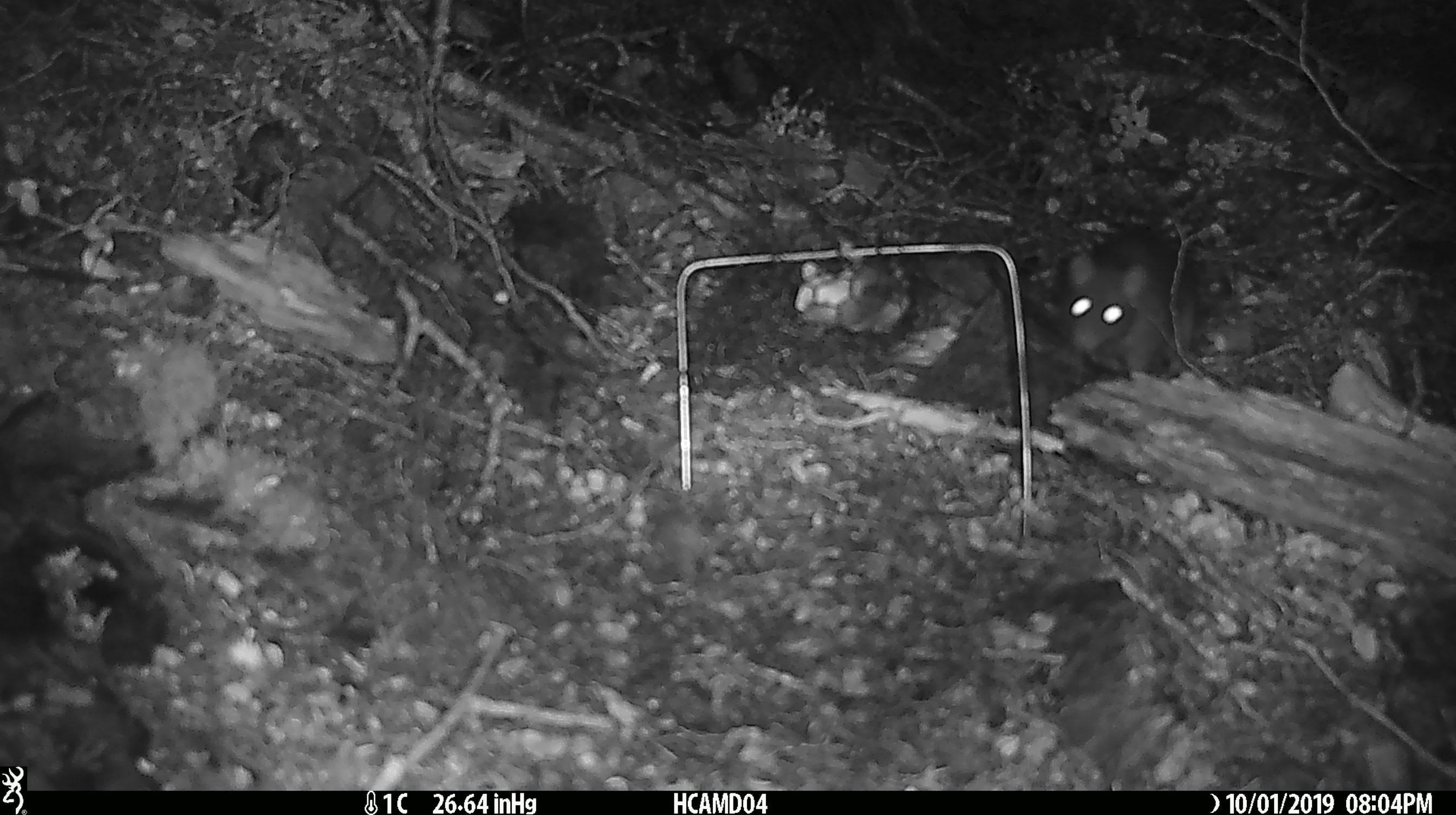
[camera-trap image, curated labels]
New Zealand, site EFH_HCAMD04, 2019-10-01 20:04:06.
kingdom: Animalia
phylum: Chordata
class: Mammalia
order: Rodentia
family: Muridae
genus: Rattus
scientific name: Rattus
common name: rat